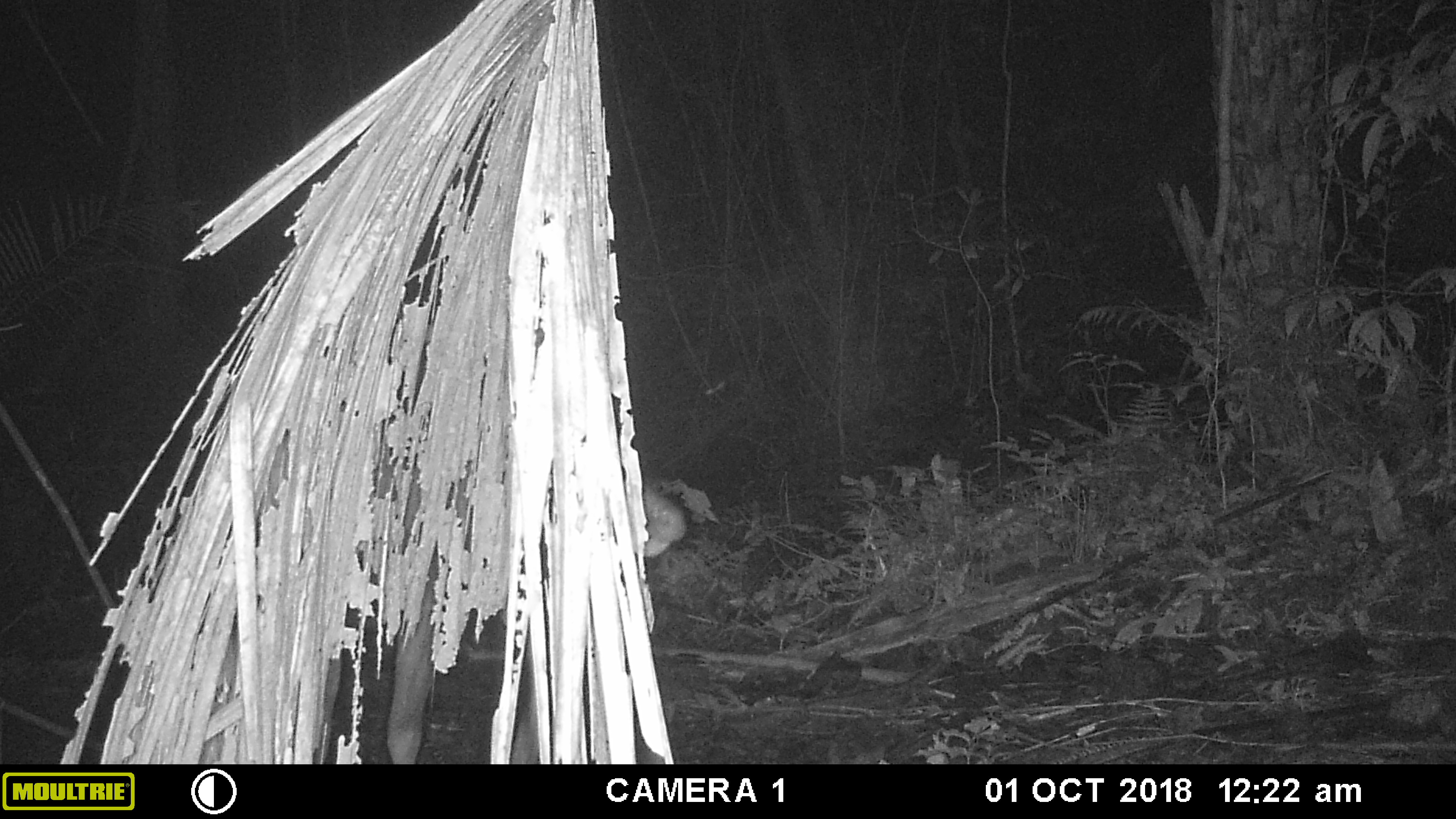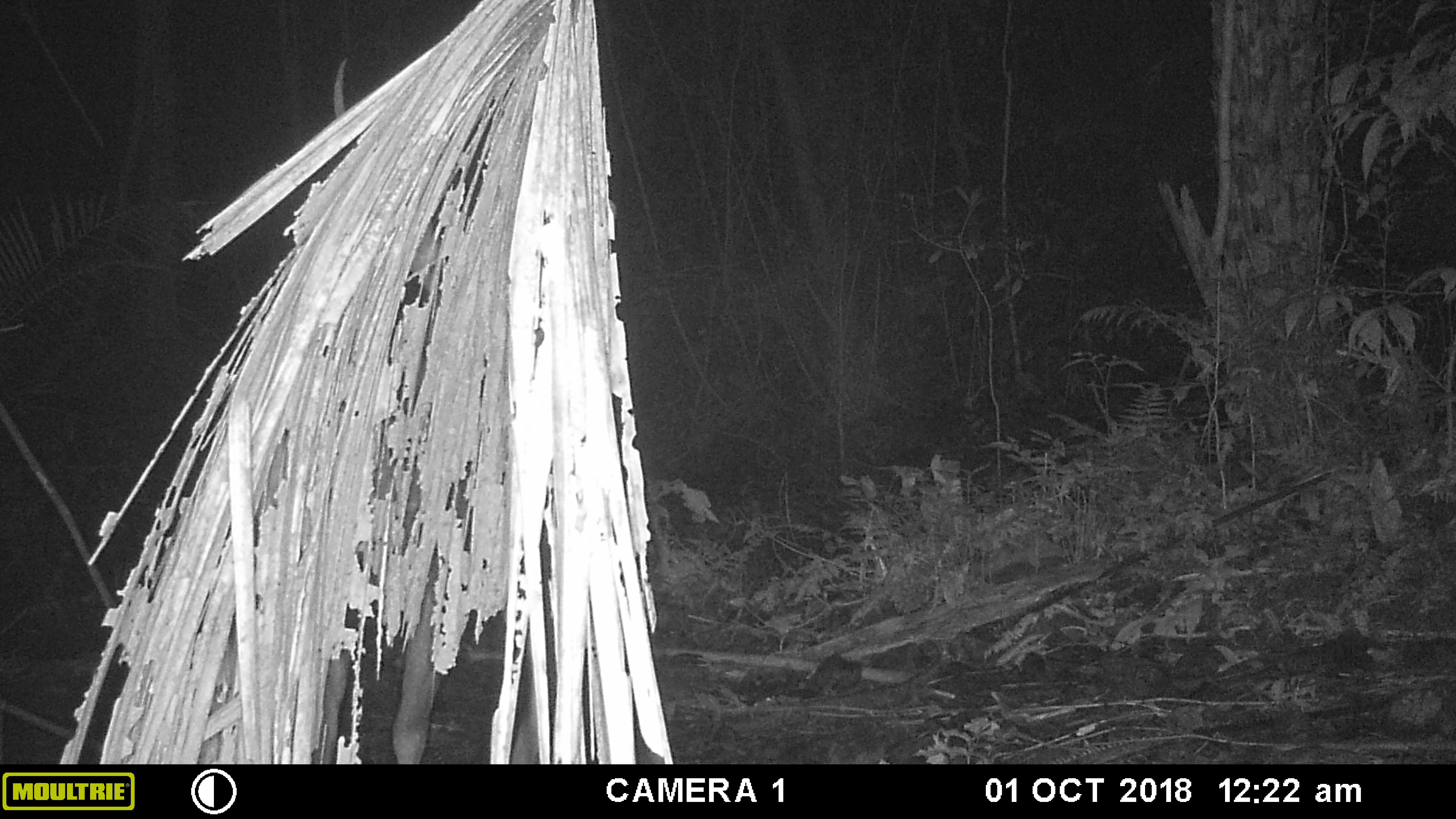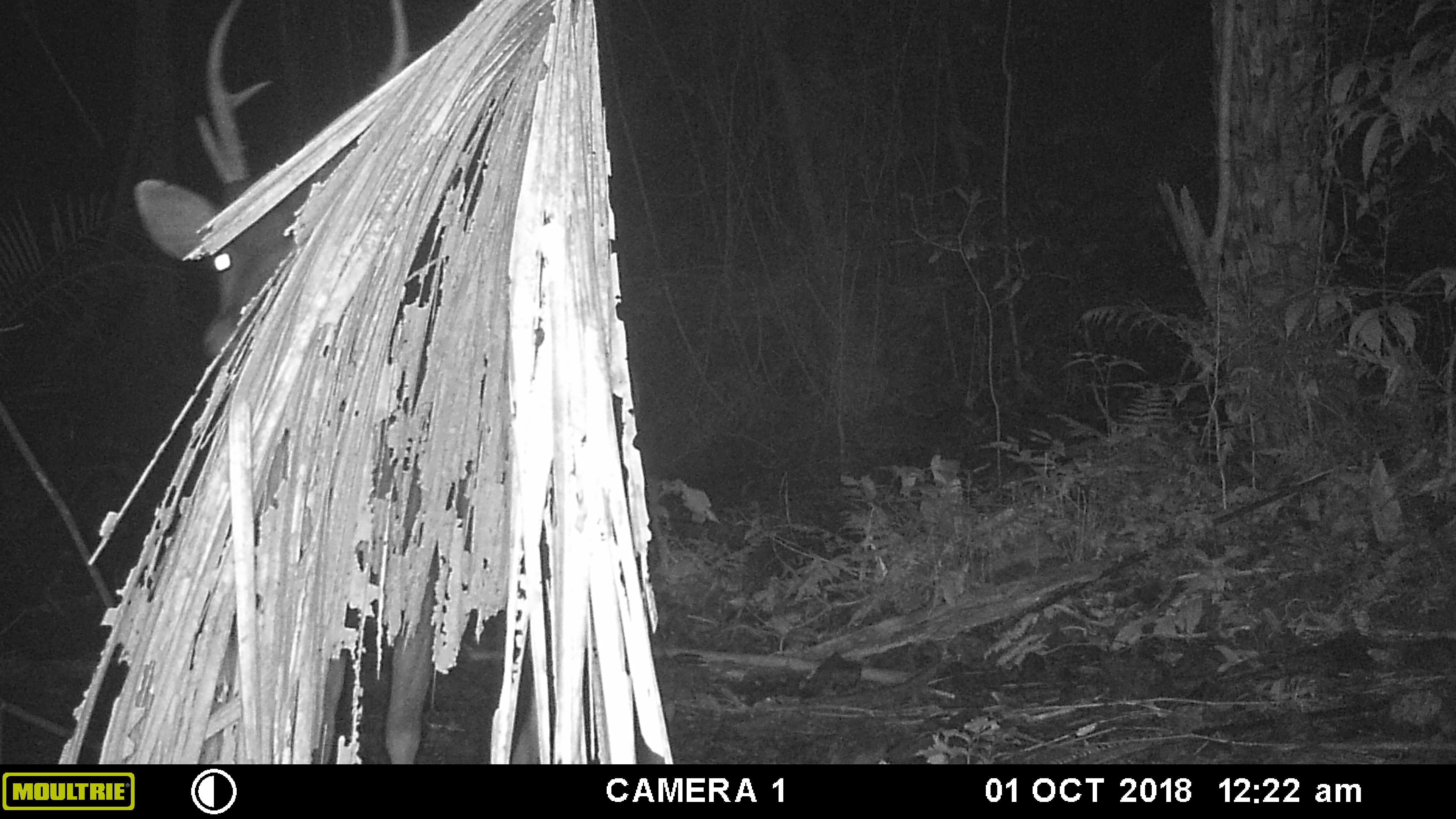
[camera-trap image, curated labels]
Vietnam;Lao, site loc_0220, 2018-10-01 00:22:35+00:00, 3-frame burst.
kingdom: Animalia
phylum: Chordata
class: Mammalia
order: Artiodactyla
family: Cervidae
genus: Rusa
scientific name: Rusa unicolor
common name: sambar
Sambar (Rusa unicolor). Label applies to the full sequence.